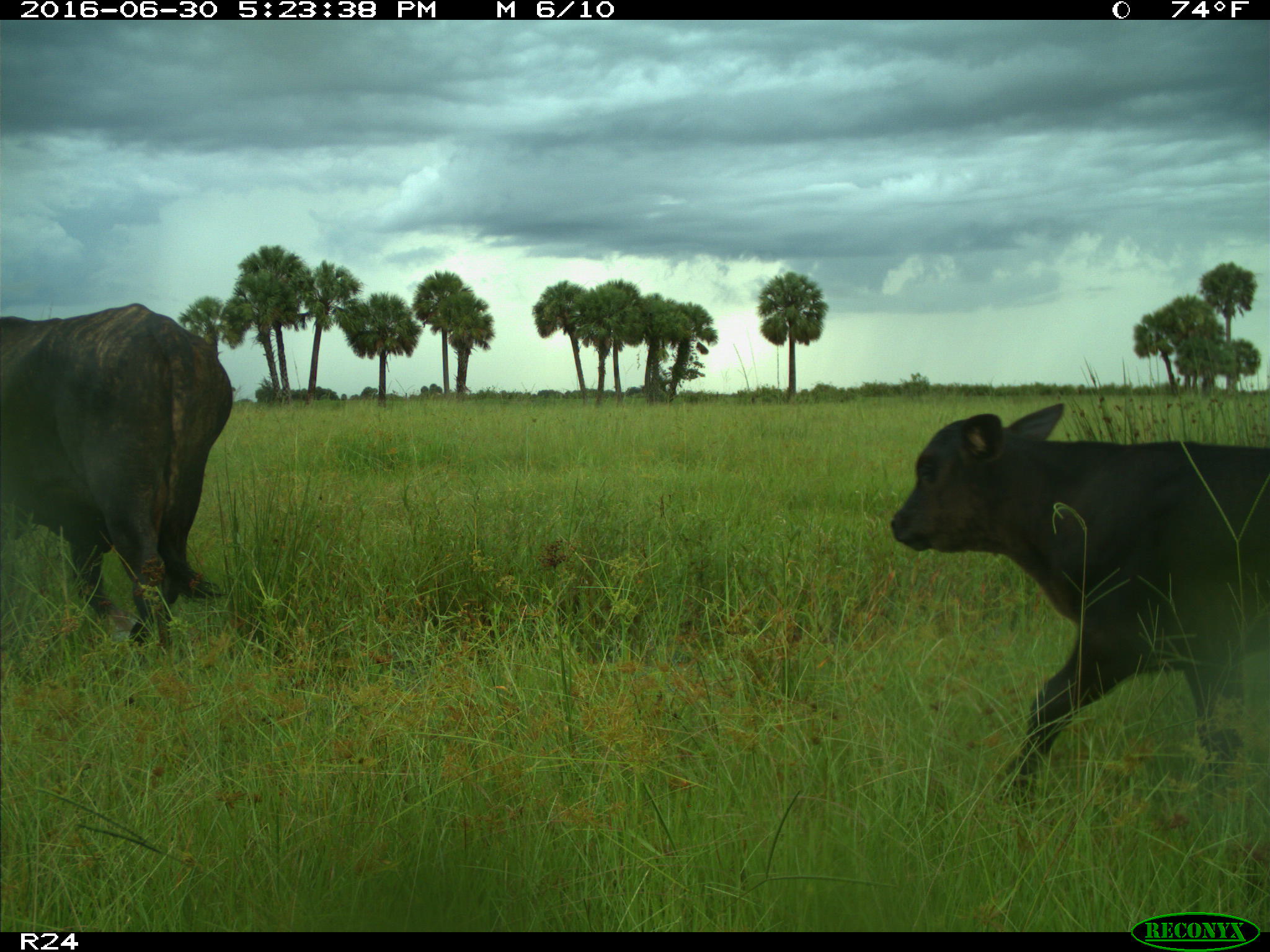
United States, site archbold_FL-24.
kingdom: Animalia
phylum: Chordata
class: Mammalia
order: Artiodactyla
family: Bovidae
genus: Bos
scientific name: Bos taurus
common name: domestic cow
Bos taurus (domestic cow).